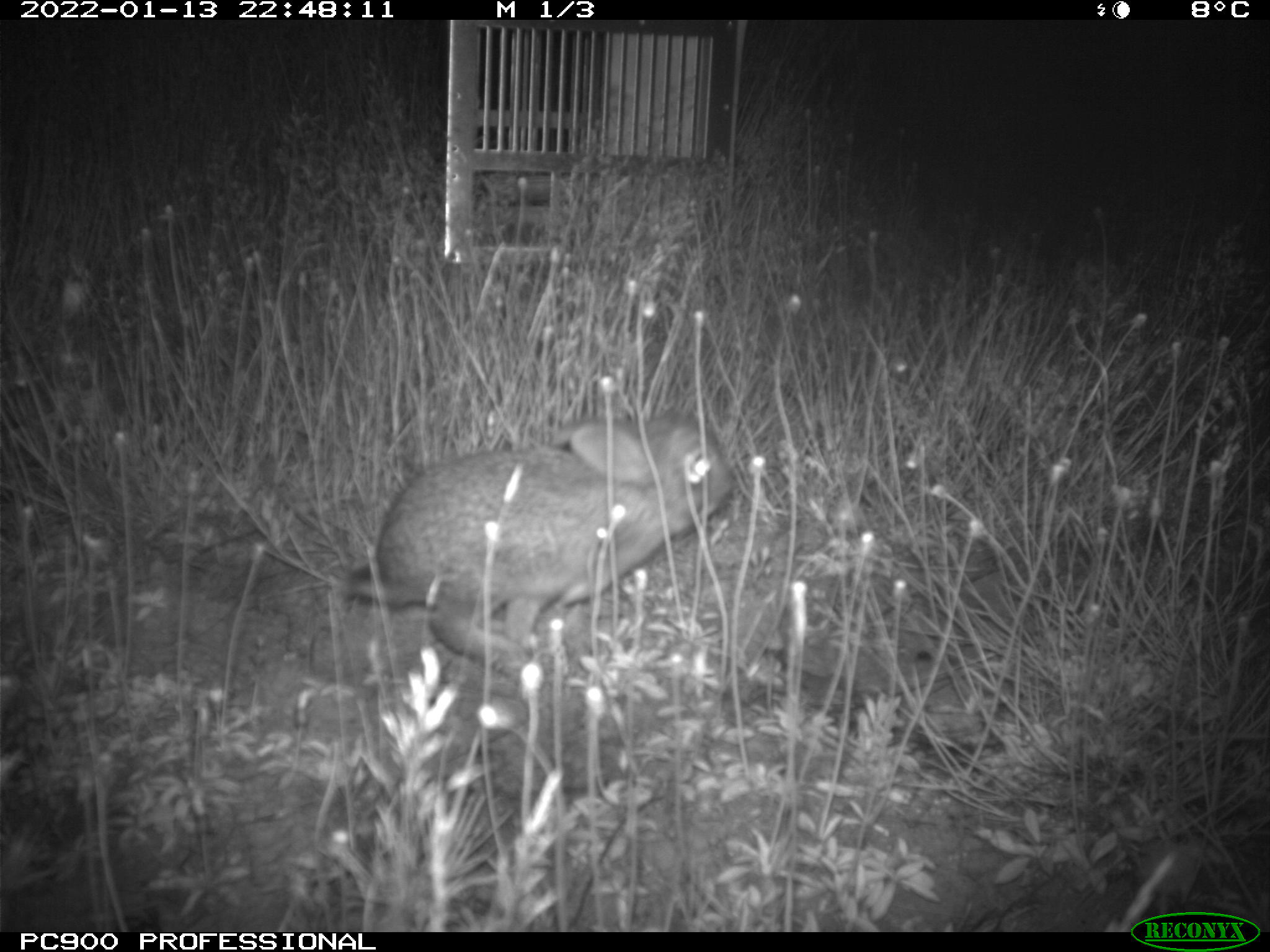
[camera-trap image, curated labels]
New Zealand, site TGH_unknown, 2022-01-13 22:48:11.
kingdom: Animalia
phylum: Chordata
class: Mammalia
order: Lagomorpha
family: Leporidae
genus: Oryctolagus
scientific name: Oryctolagus cuniculus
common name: european rabbit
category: rabbit